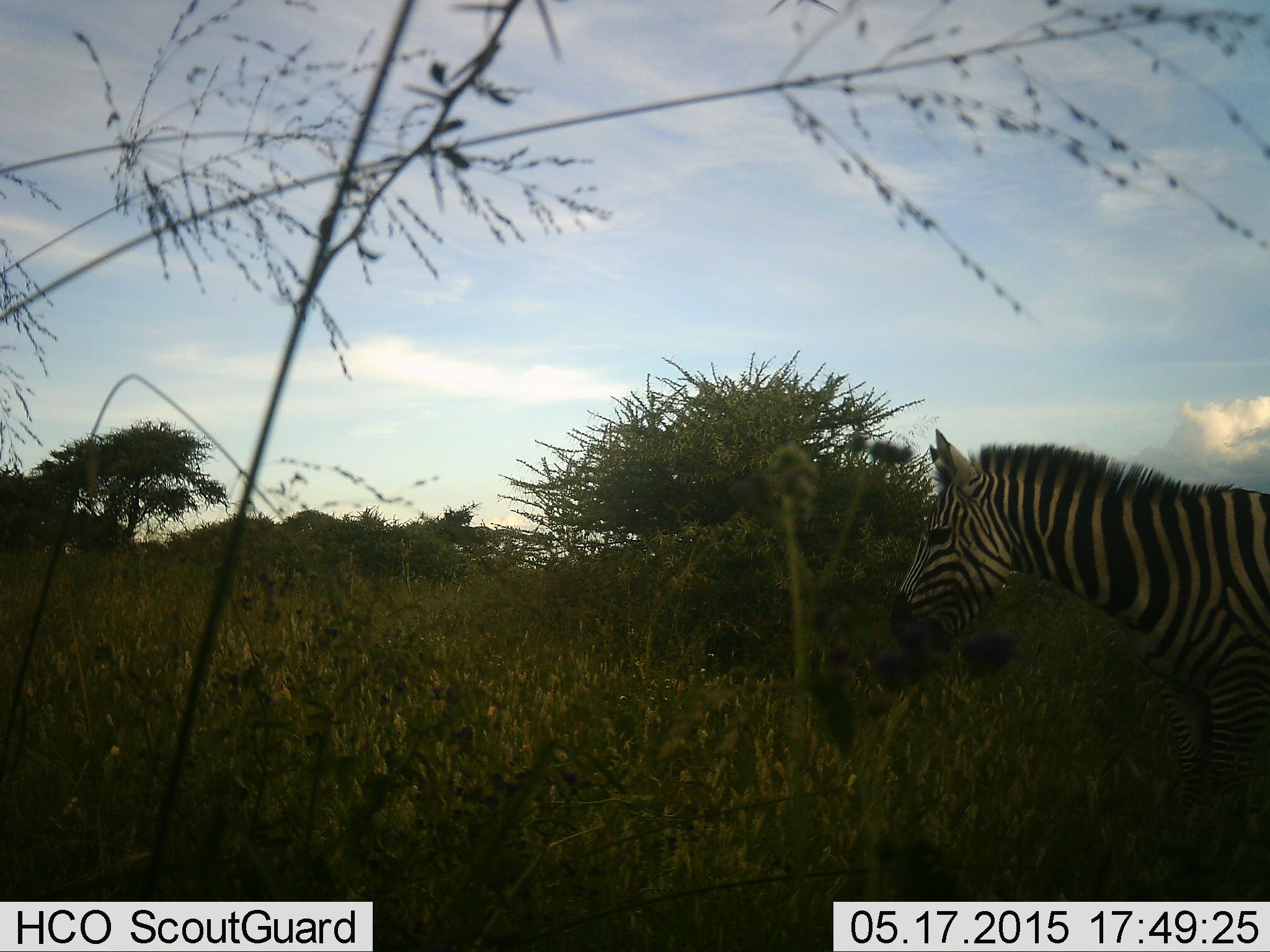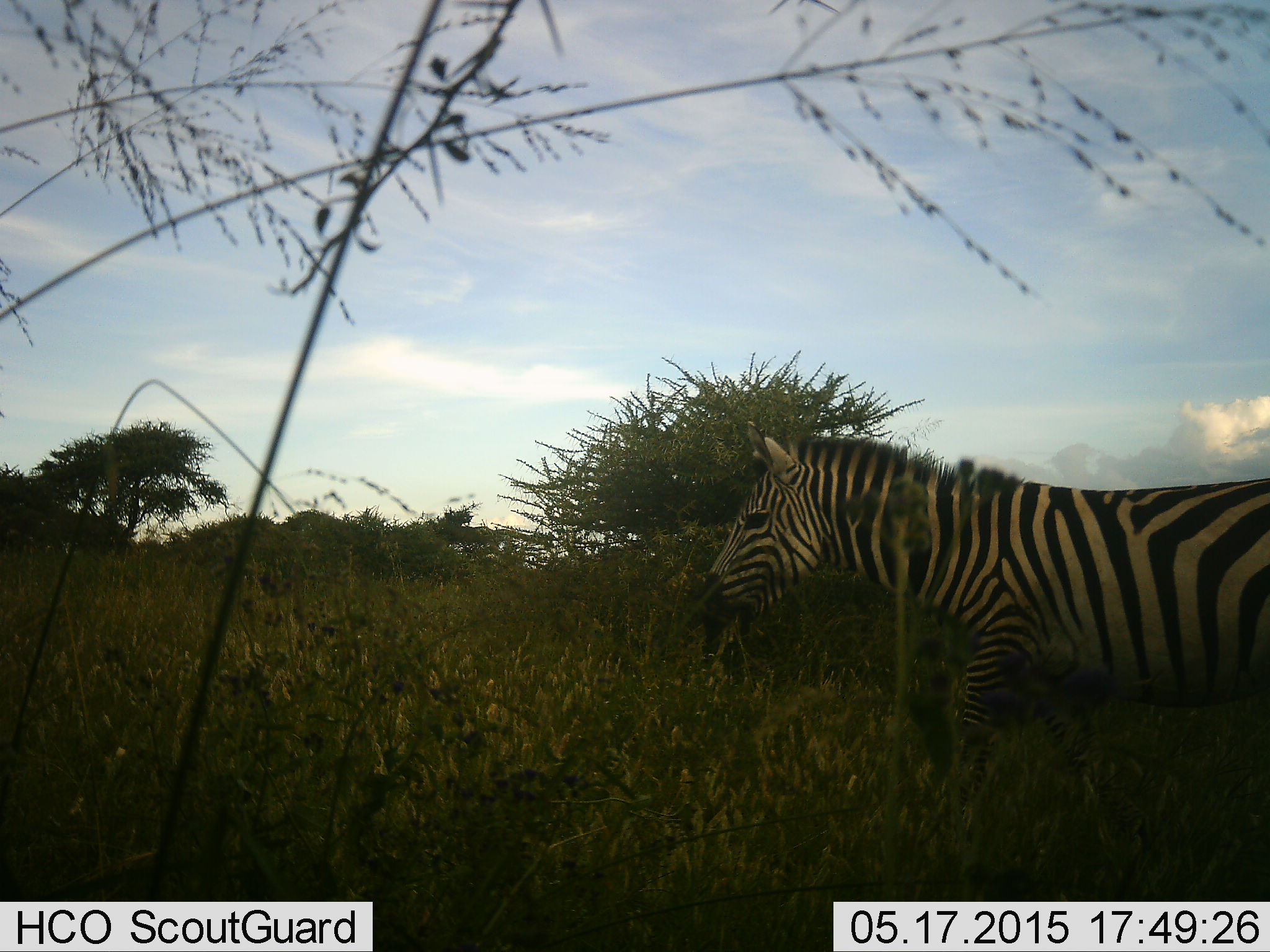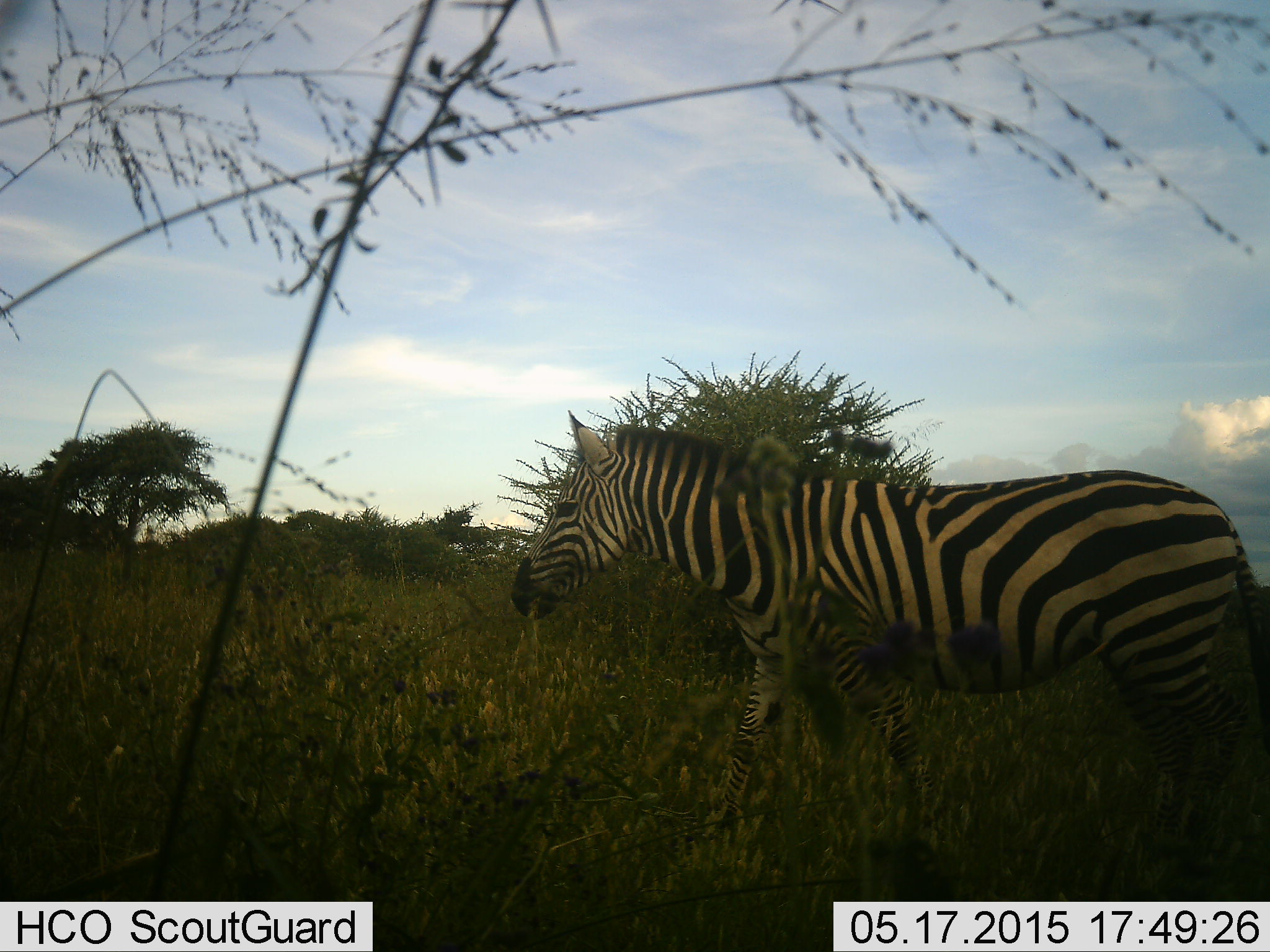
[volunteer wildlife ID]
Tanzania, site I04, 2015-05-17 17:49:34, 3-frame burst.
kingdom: Animalia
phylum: Chordata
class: Mammalia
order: Perissodactyla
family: Equidae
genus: Equus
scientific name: Equus quagga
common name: plains zebra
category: zebra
Zebra (plains zebra) (Equus quagga), count 1. Behavior (volunteer vote fractions): standing 0%, resting 0%, moving 100%, interacting 0%. Young present (vote fraction): 0%. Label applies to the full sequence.